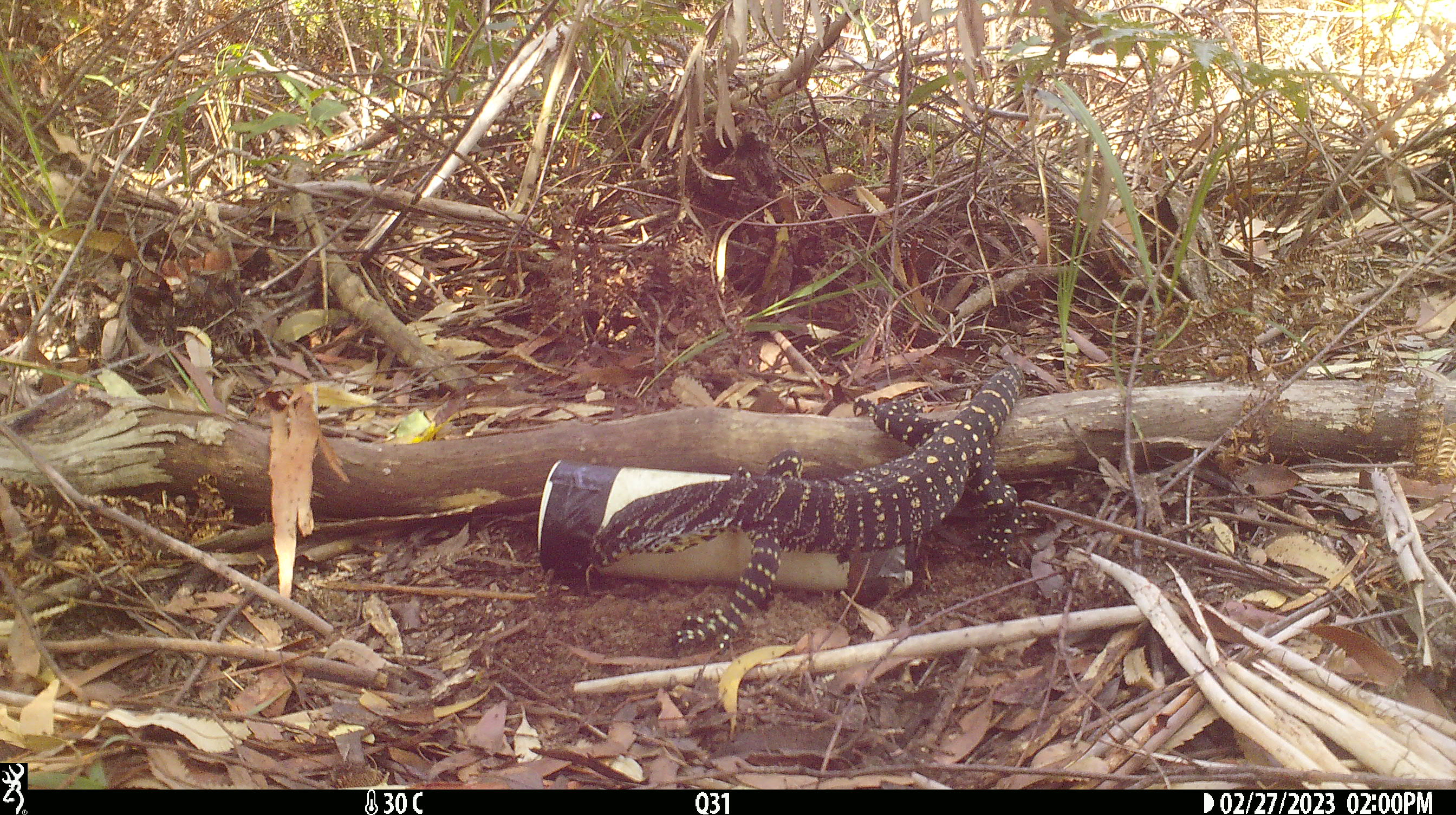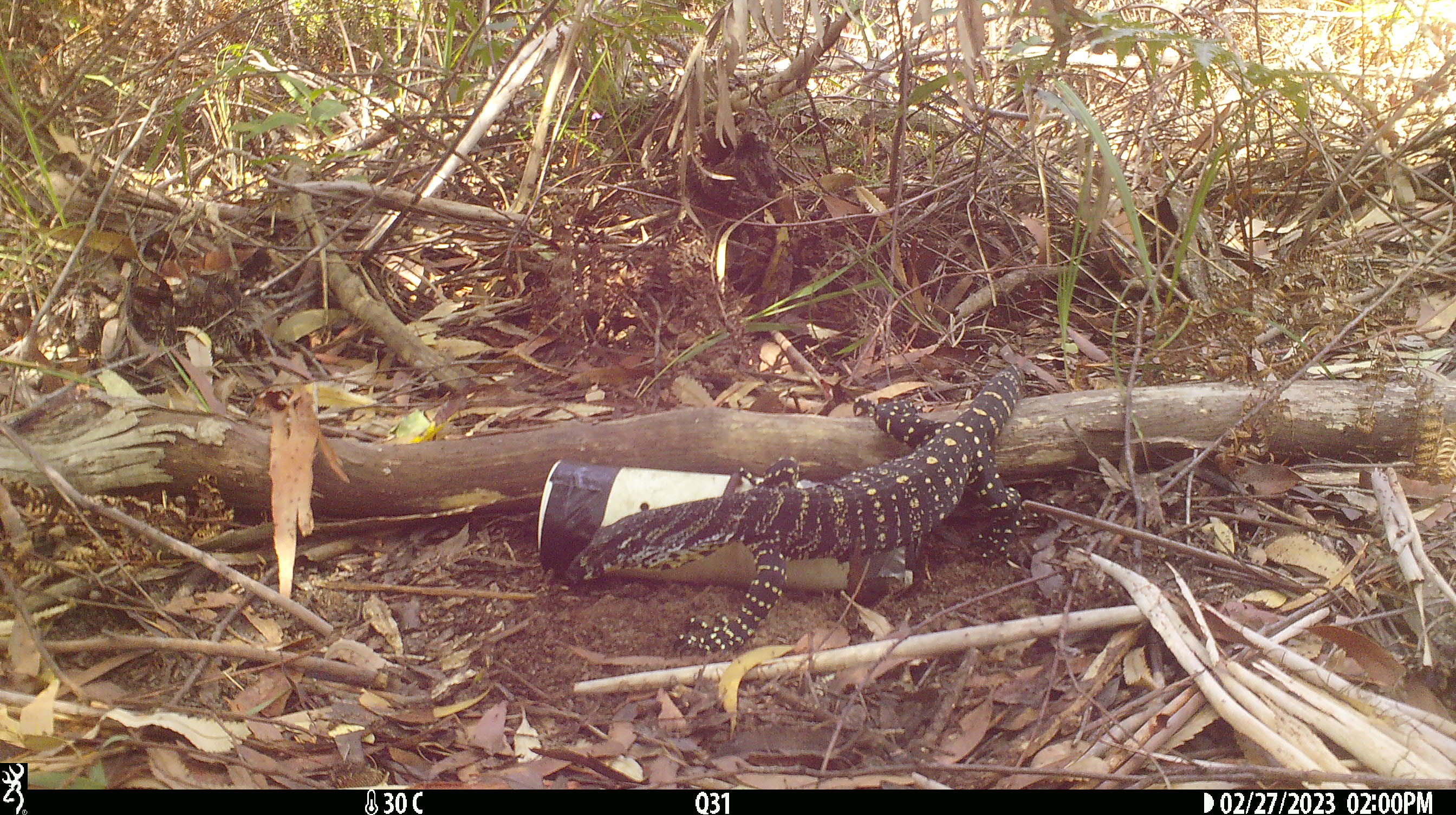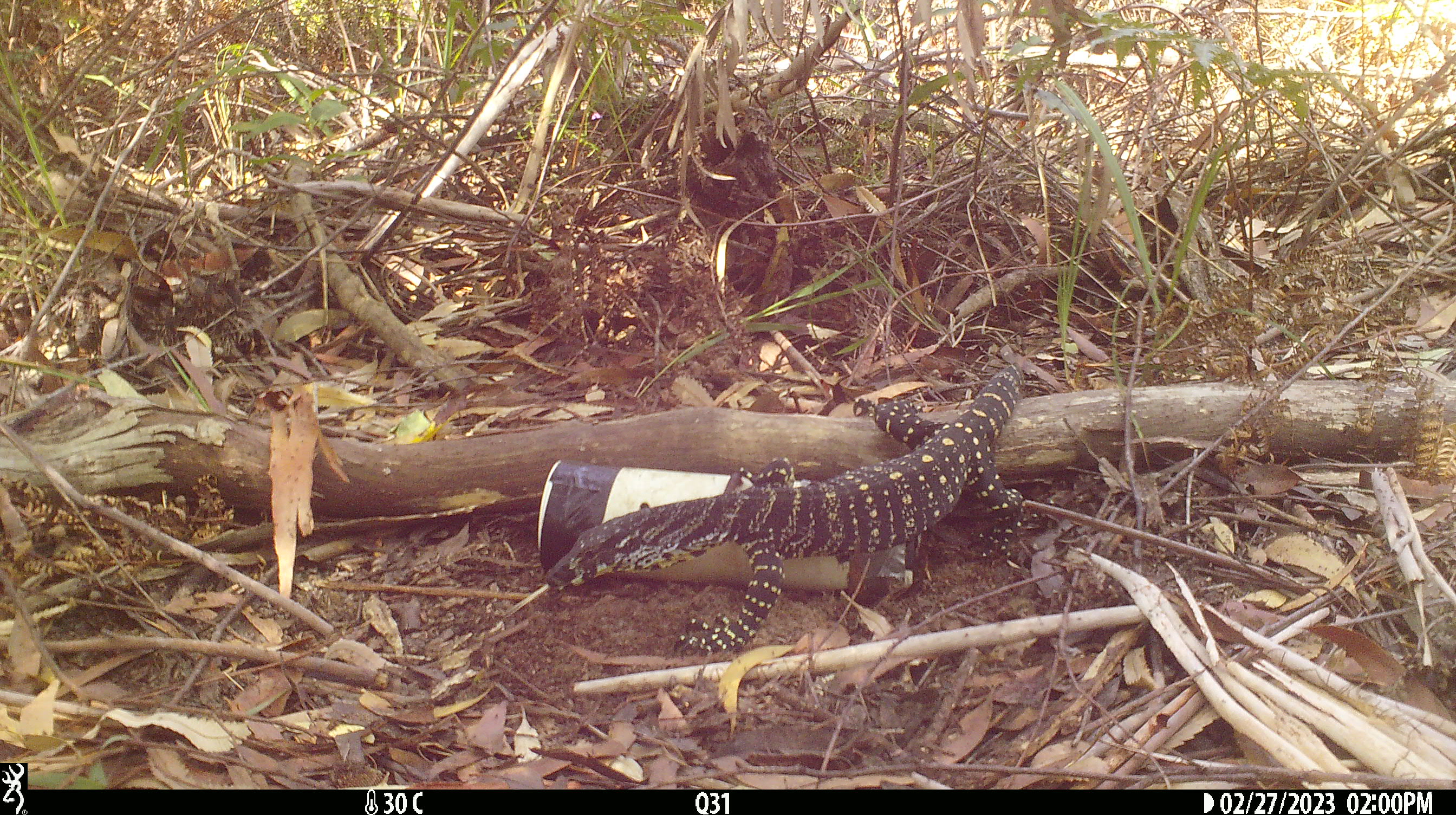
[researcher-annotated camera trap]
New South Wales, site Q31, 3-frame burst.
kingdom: Animalia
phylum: Chordata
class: Reptilia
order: Squamata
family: Varanidae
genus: Varanus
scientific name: Varanus varius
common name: lace monitor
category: goanna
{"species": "goanna (lace monitor) (Varanus varius)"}